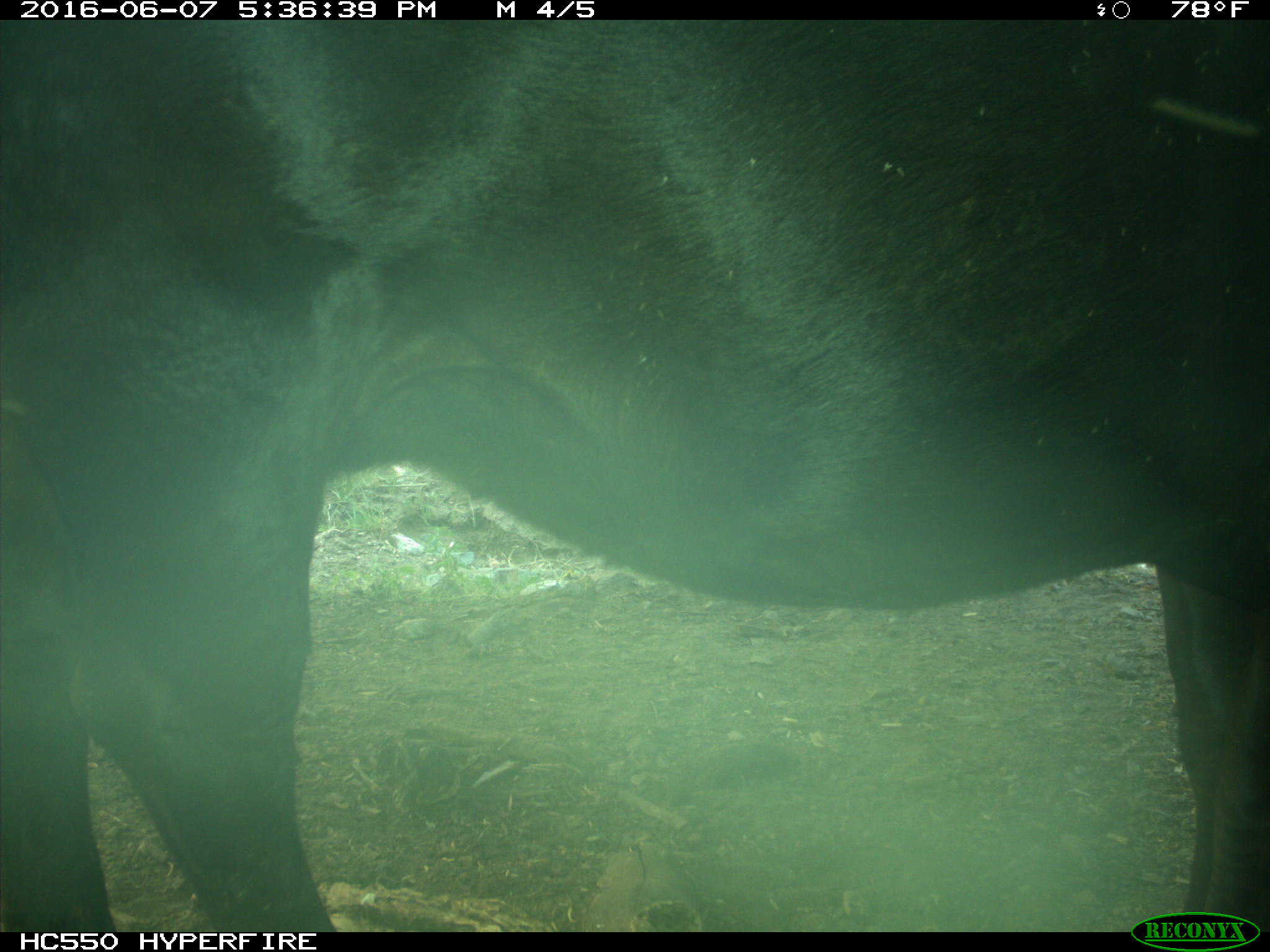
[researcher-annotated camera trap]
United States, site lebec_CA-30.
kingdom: Animalia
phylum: Chordata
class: Mammalia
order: Artiodactyla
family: Bovidae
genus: Bos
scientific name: Bos taurus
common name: domestic cow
Bos taurus (domestic cow).